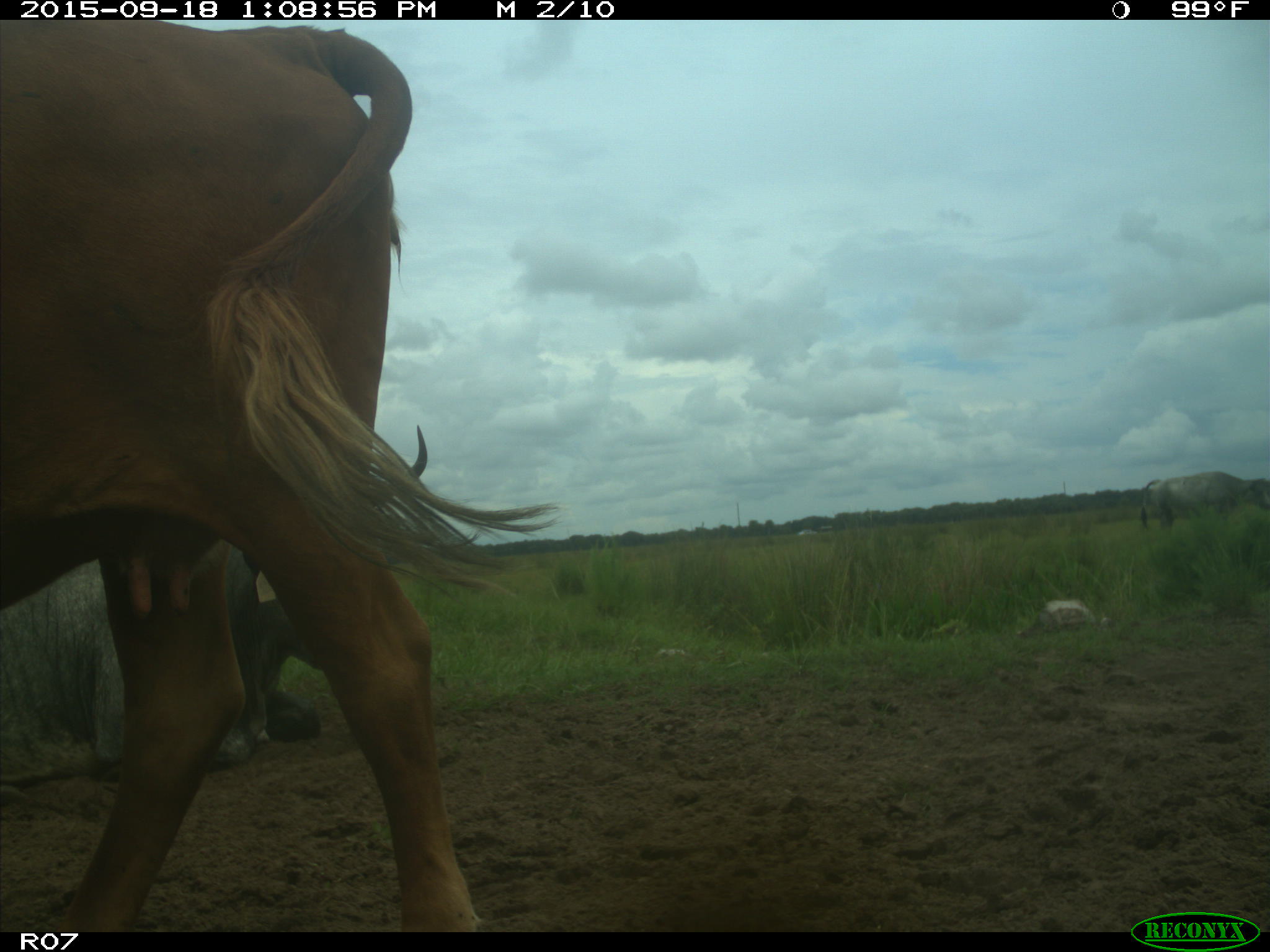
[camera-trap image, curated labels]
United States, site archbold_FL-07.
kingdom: Animalia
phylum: Chordata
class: Mammalia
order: Artiodactyla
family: Bovidae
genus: Bos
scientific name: Bos taurus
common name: domestic cow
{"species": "Bos taurus (domestic cow)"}